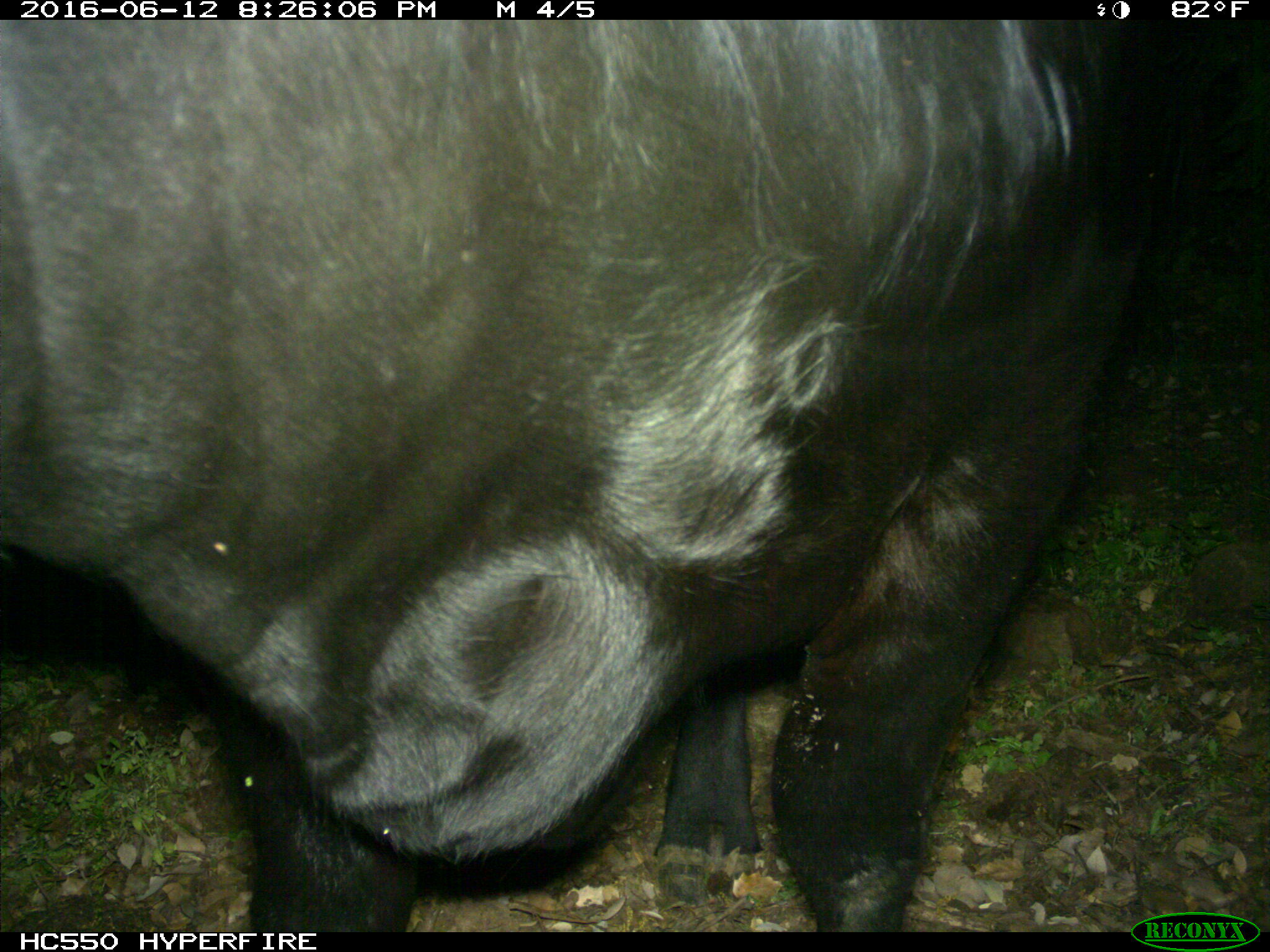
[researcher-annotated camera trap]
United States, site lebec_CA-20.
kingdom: Animalia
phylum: Chordata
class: Mammalia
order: Artiodactyla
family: Bovidae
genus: Bos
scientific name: Bos taurus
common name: domestic cow